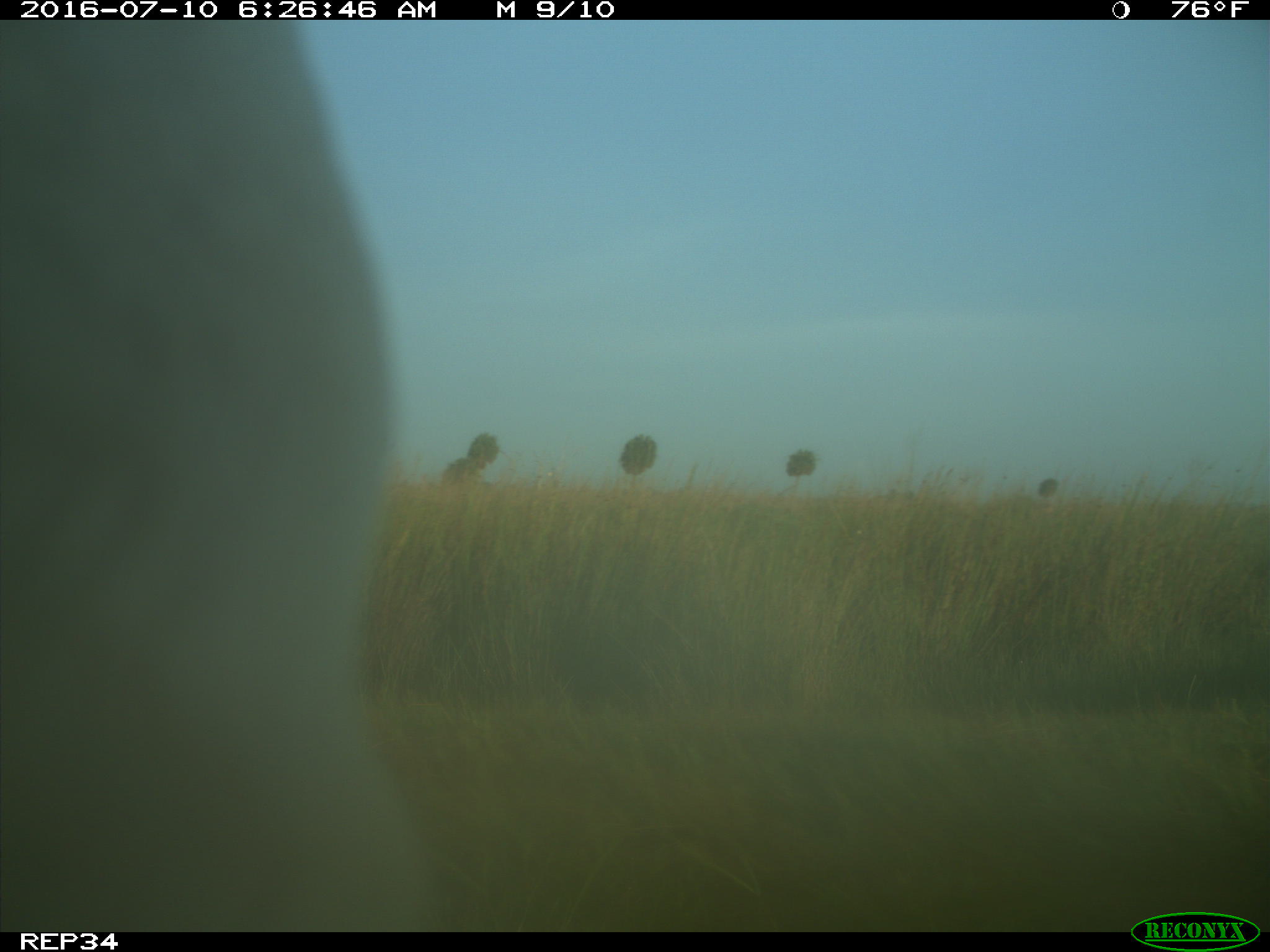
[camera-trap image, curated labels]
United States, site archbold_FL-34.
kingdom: Animalia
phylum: Chordata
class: Mammalia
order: Artiodactyla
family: Bovidae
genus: Bos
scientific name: Bos taurus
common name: domestic cow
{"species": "Bos taurus (domestic cow)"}